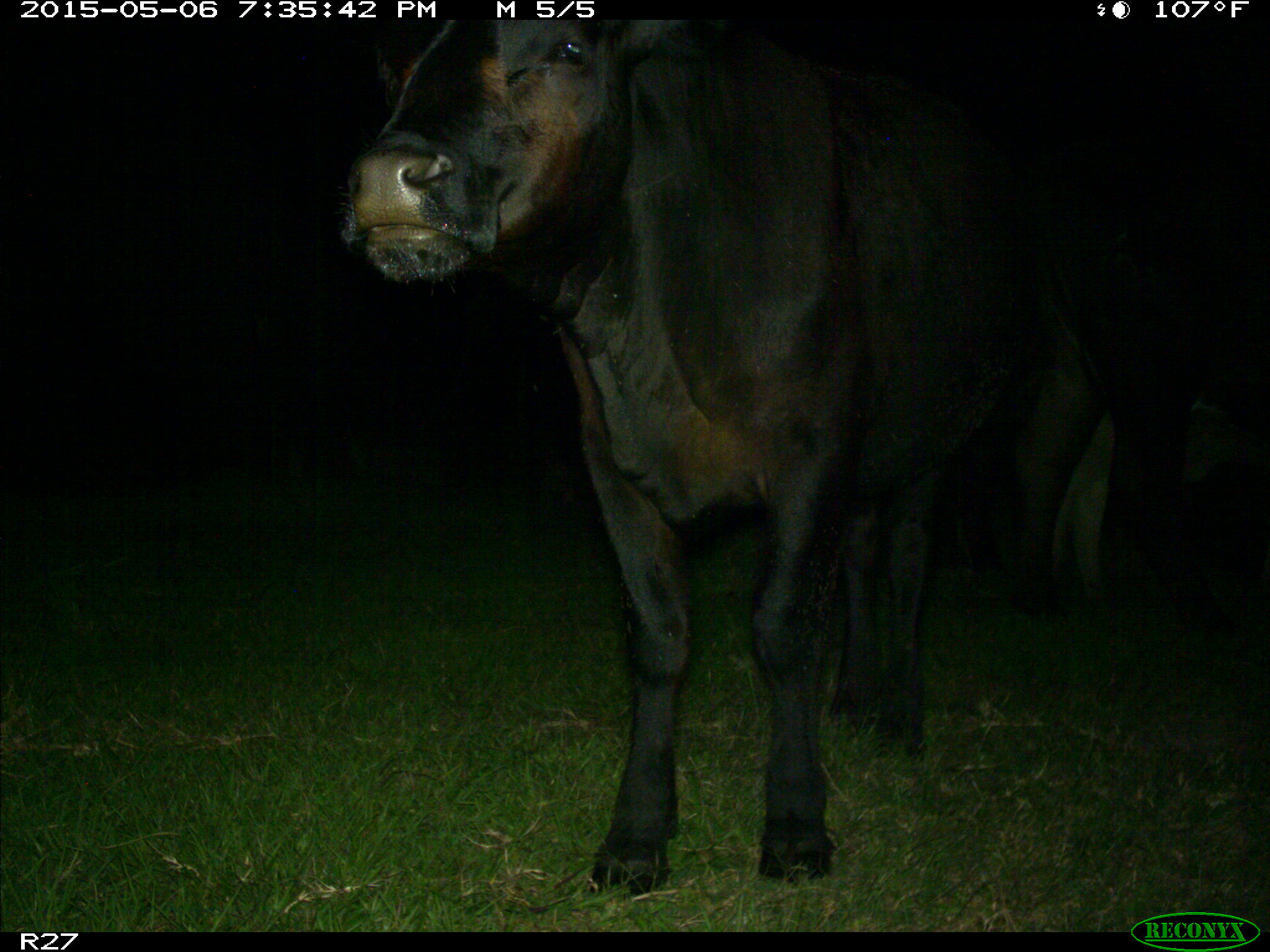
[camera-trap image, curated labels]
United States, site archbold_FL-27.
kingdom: Animalia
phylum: Chordata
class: Mammalia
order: Artiodactyla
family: Bovidae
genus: Bos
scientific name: Bos taurus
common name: domestic cow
Bos taurus (domestic cow).